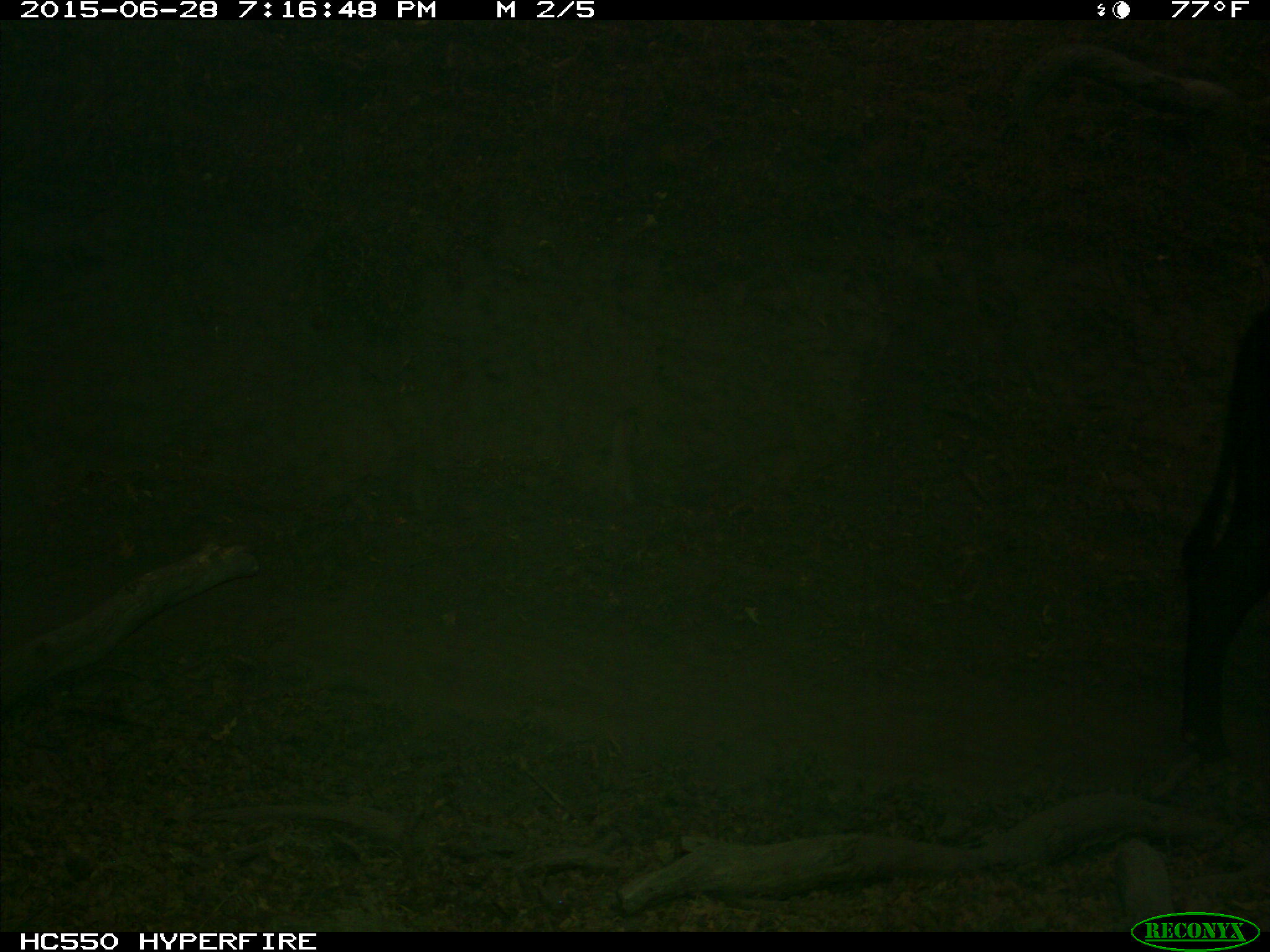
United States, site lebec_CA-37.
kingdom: Animalia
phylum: Chordata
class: Mammalia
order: Artiodactyla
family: Bovidae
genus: Bos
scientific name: Bos taurus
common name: domestic cow